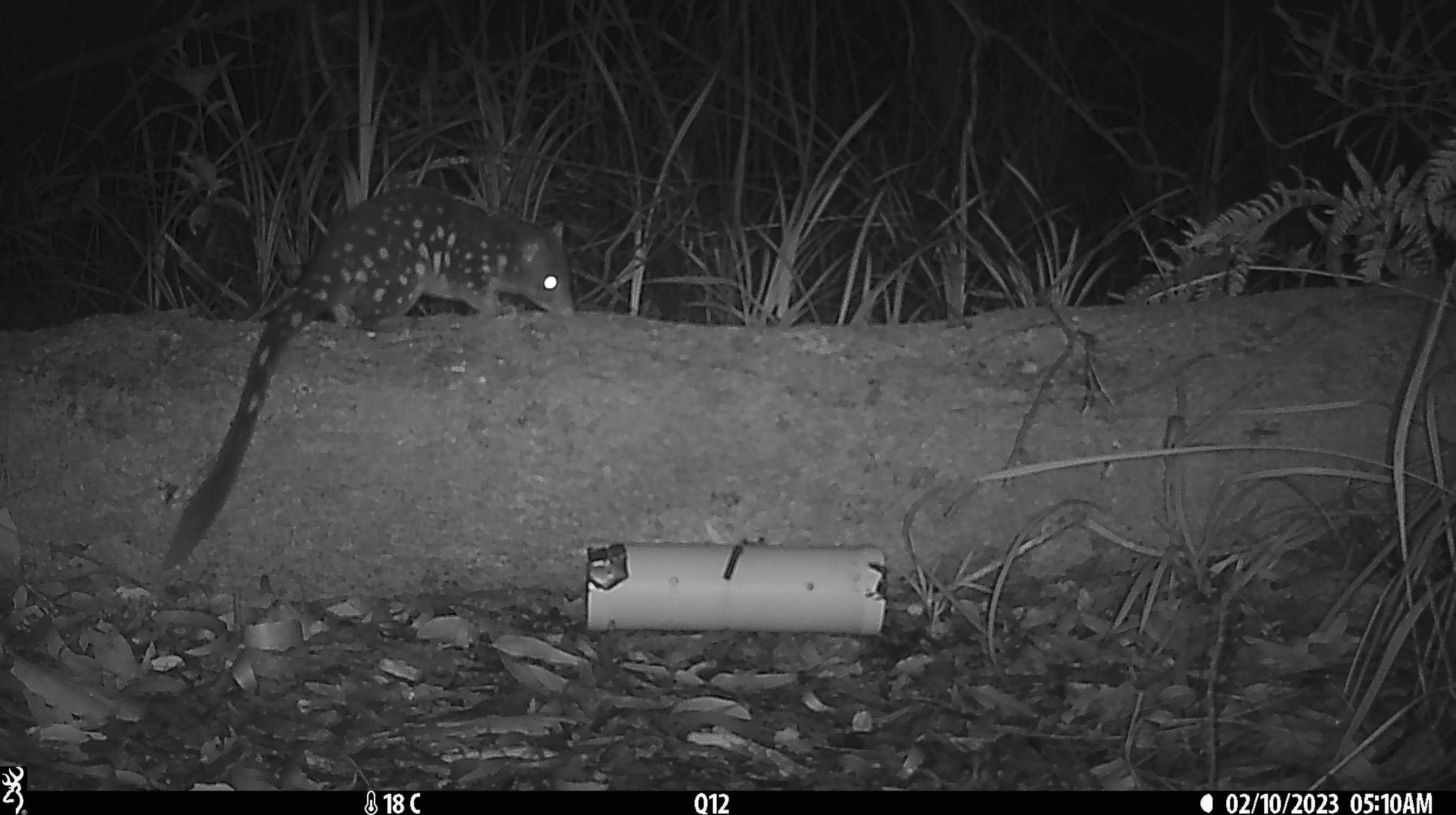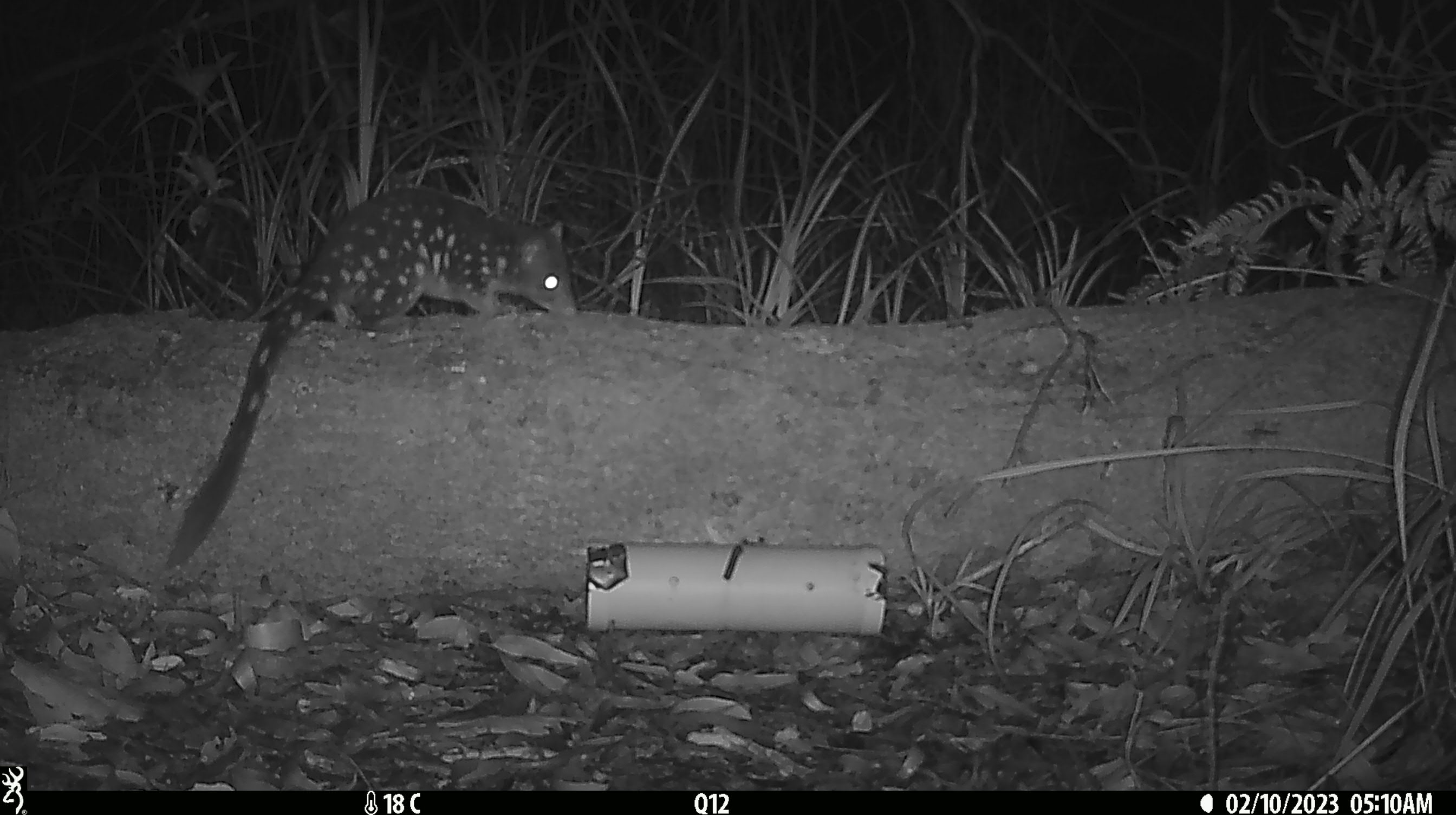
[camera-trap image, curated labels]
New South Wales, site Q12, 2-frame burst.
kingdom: Animalia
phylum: Chordata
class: Mammalia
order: Dasyuromorphia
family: Dasyuridae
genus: Dasyurus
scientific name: Dasyurus maculatus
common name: spotted-tailed quoll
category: quoll